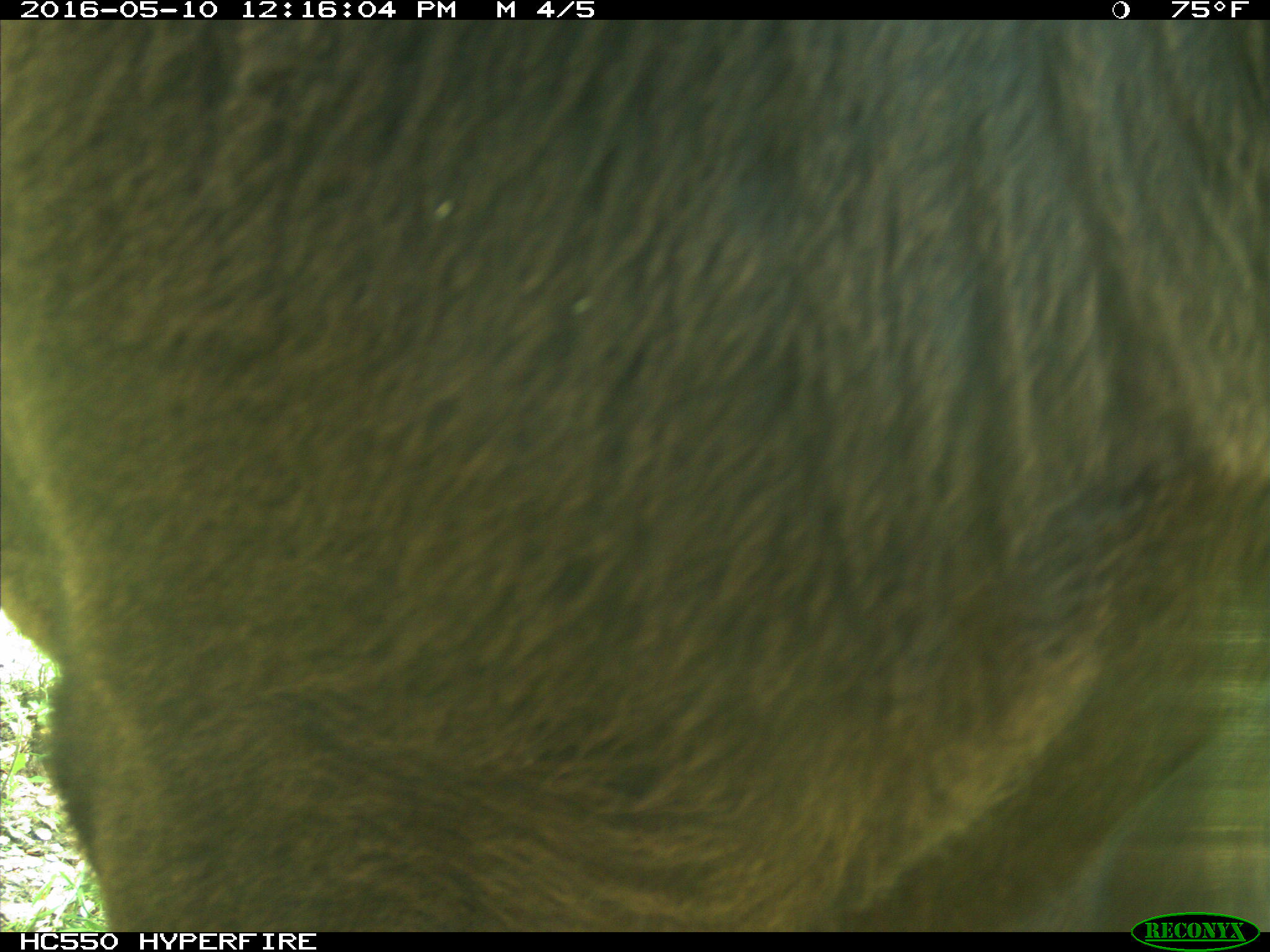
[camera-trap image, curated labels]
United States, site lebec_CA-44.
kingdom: Animalia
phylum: Chordata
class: Mammalia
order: Artiodactyla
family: Bovidae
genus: Bos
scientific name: Bos taurus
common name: domestic cow